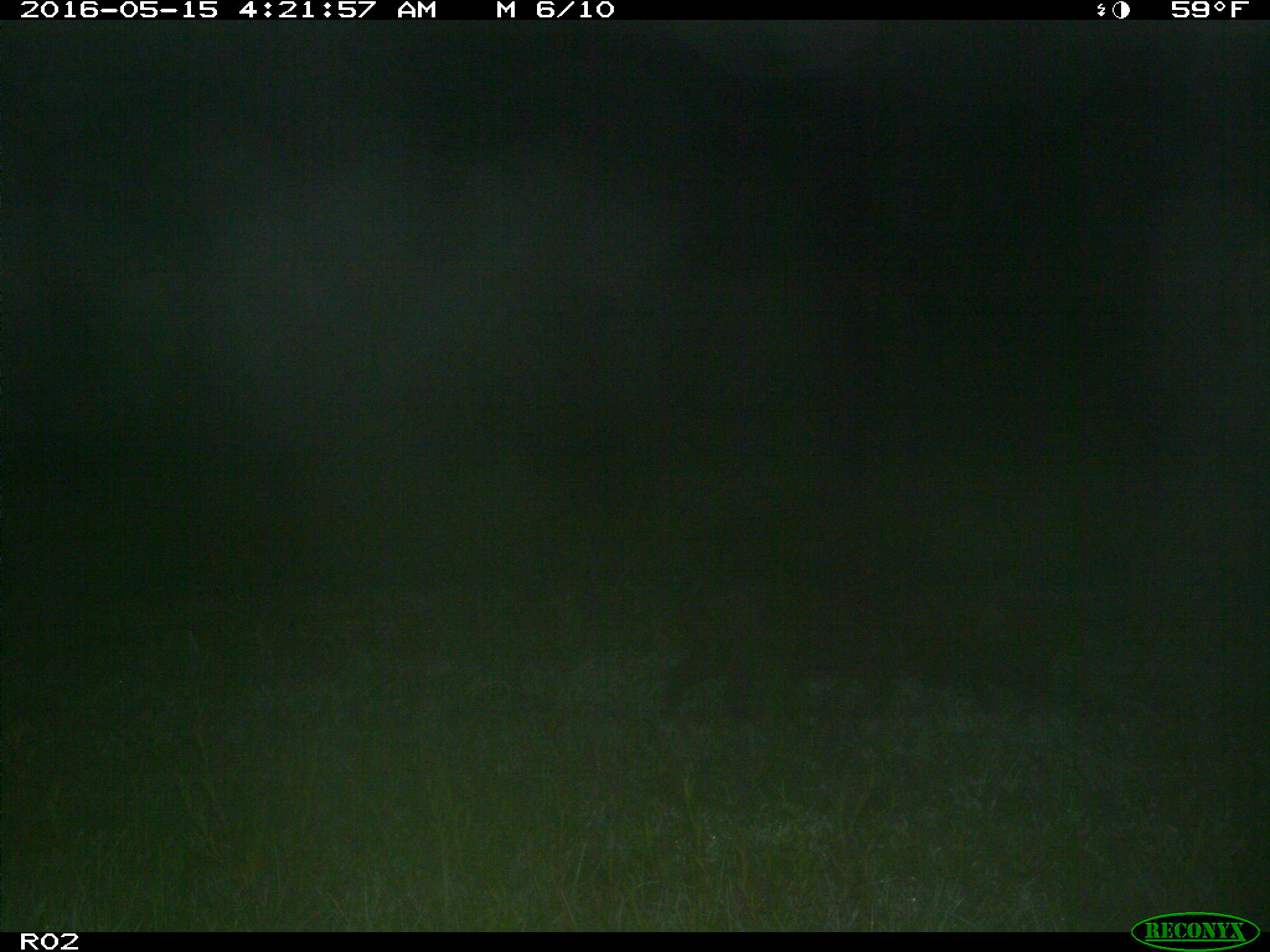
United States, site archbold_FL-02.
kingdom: Animalia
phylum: Chordata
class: Mammalia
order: Artiodactyla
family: Suidae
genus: Sus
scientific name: Sus scrofa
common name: wild boar